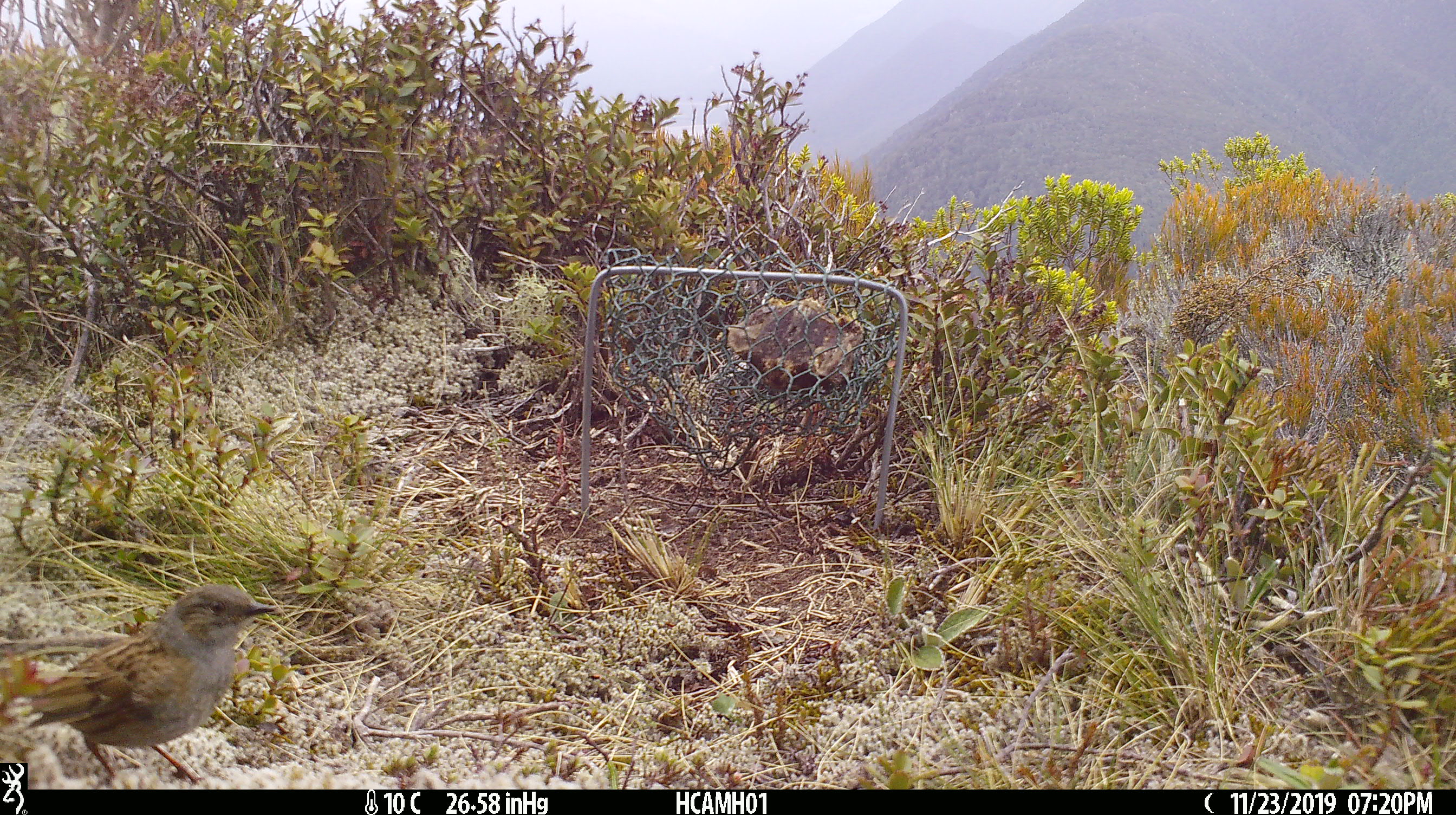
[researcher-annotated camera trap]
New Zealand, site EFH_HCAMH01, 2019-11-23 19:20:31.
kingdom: Animalia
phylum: Chordata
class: Aves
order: Passeriformes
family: Prunellidae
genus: Prunella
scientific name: Prunella modularis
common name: dunnock